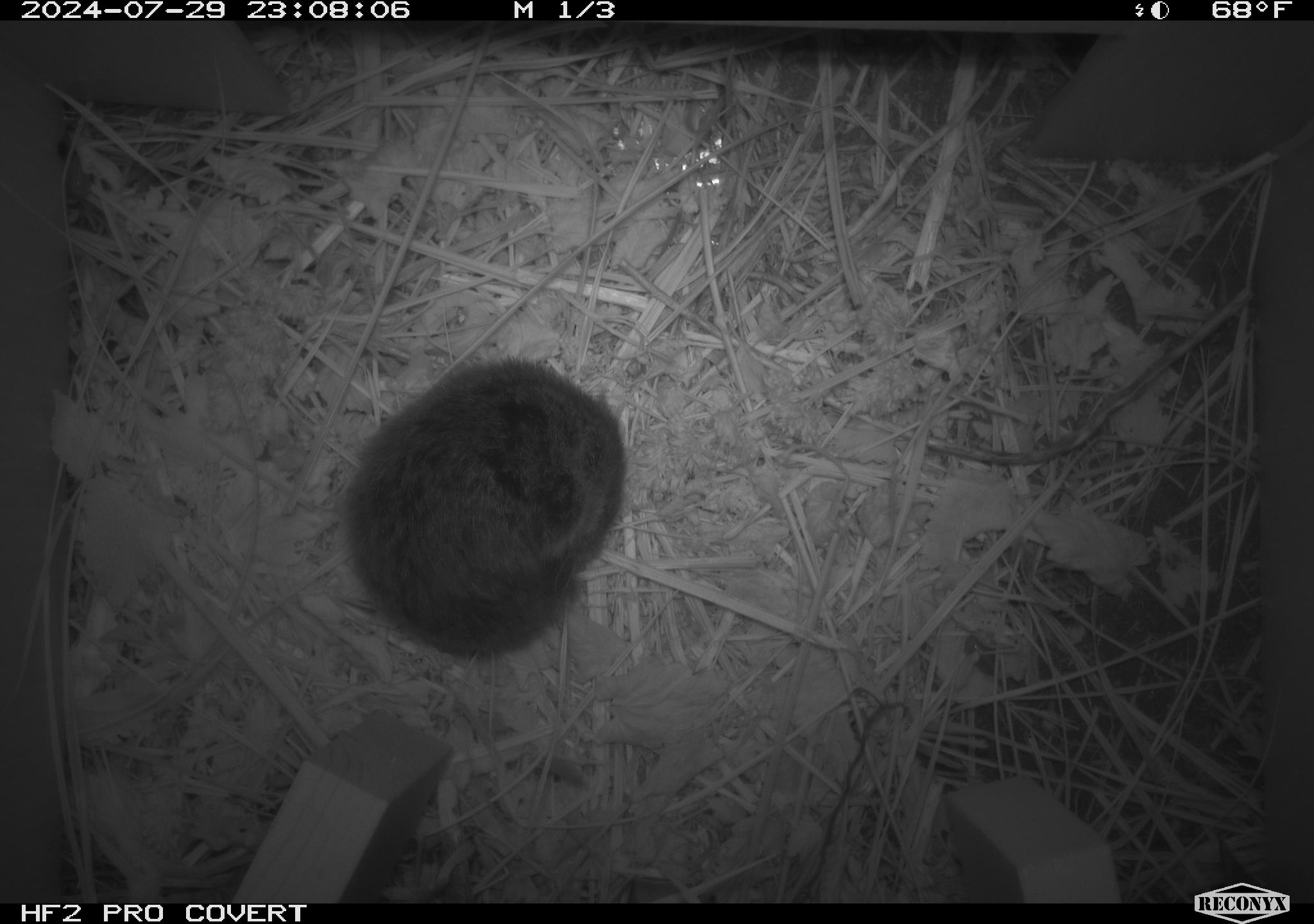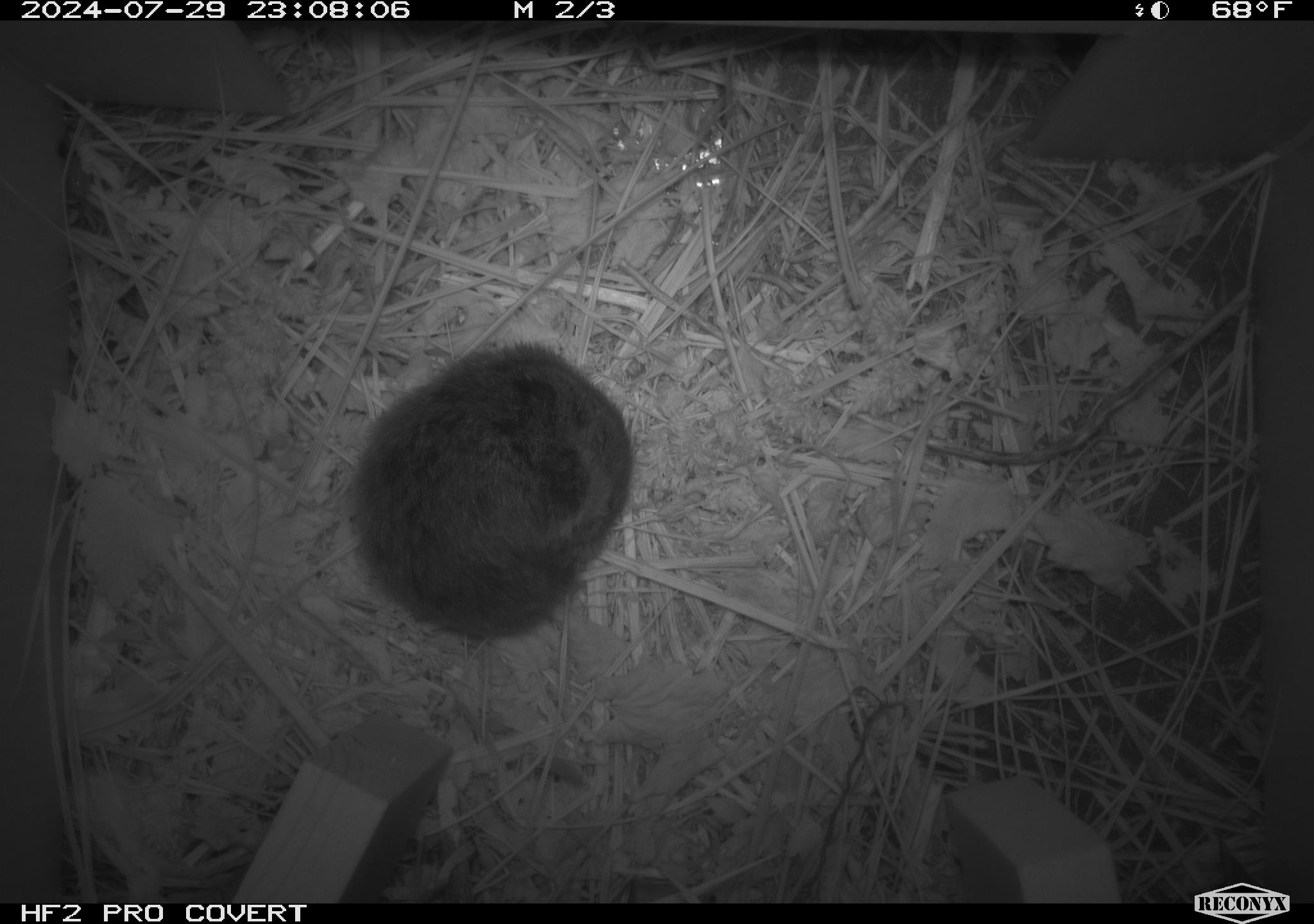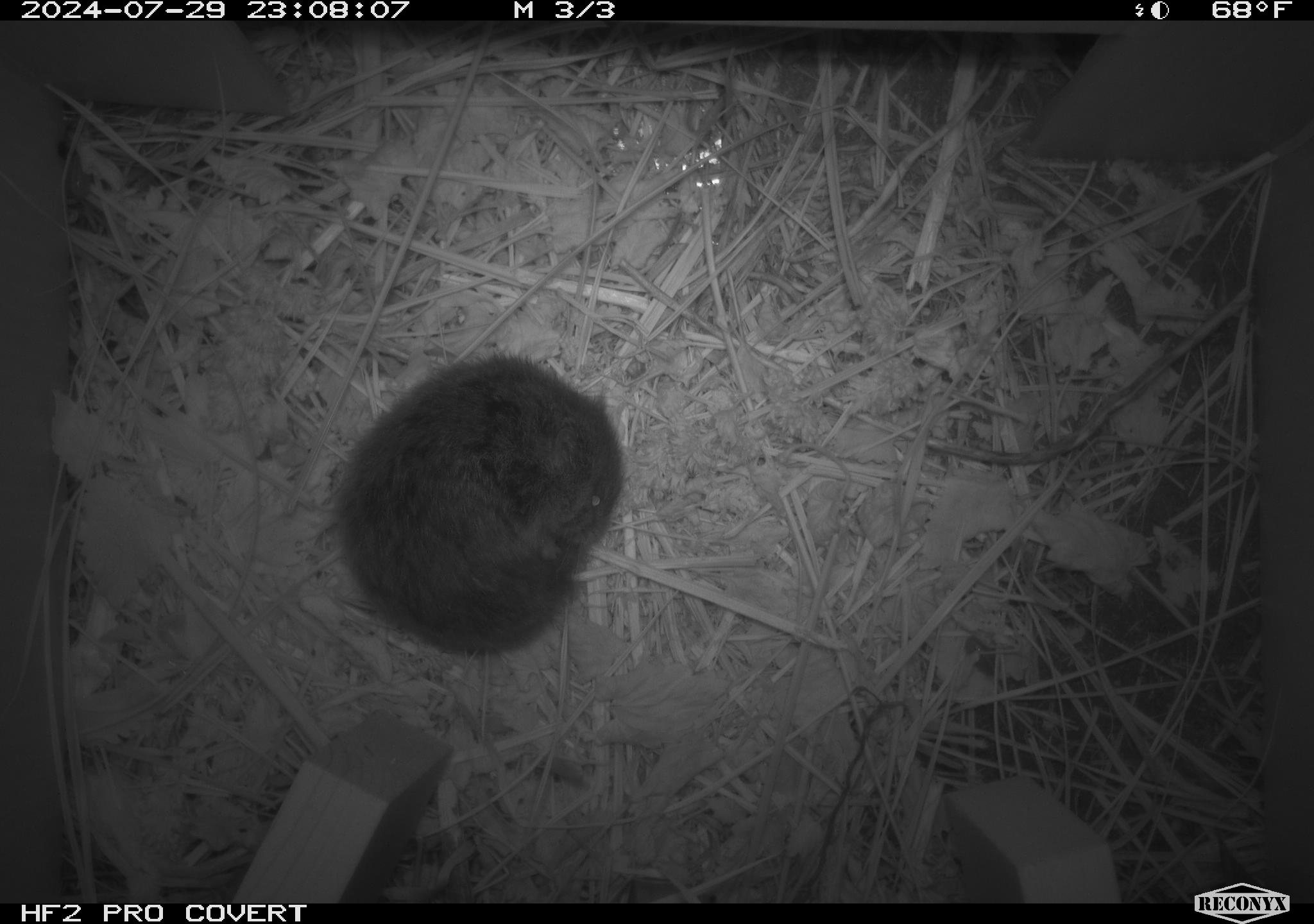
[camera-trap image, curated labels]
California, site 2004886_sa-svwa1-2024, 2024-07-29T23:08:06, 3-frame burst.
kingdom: Animalia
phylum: Chordata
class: Mammalia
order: Rodentia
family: Cricetidae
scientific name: Arvicolinae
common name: voles, lemmings, and muskrats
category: arvicolinae subfamily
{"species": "arvicolinae subfamily (voles, lemmings, and muskrats) (Arvicolinae)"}